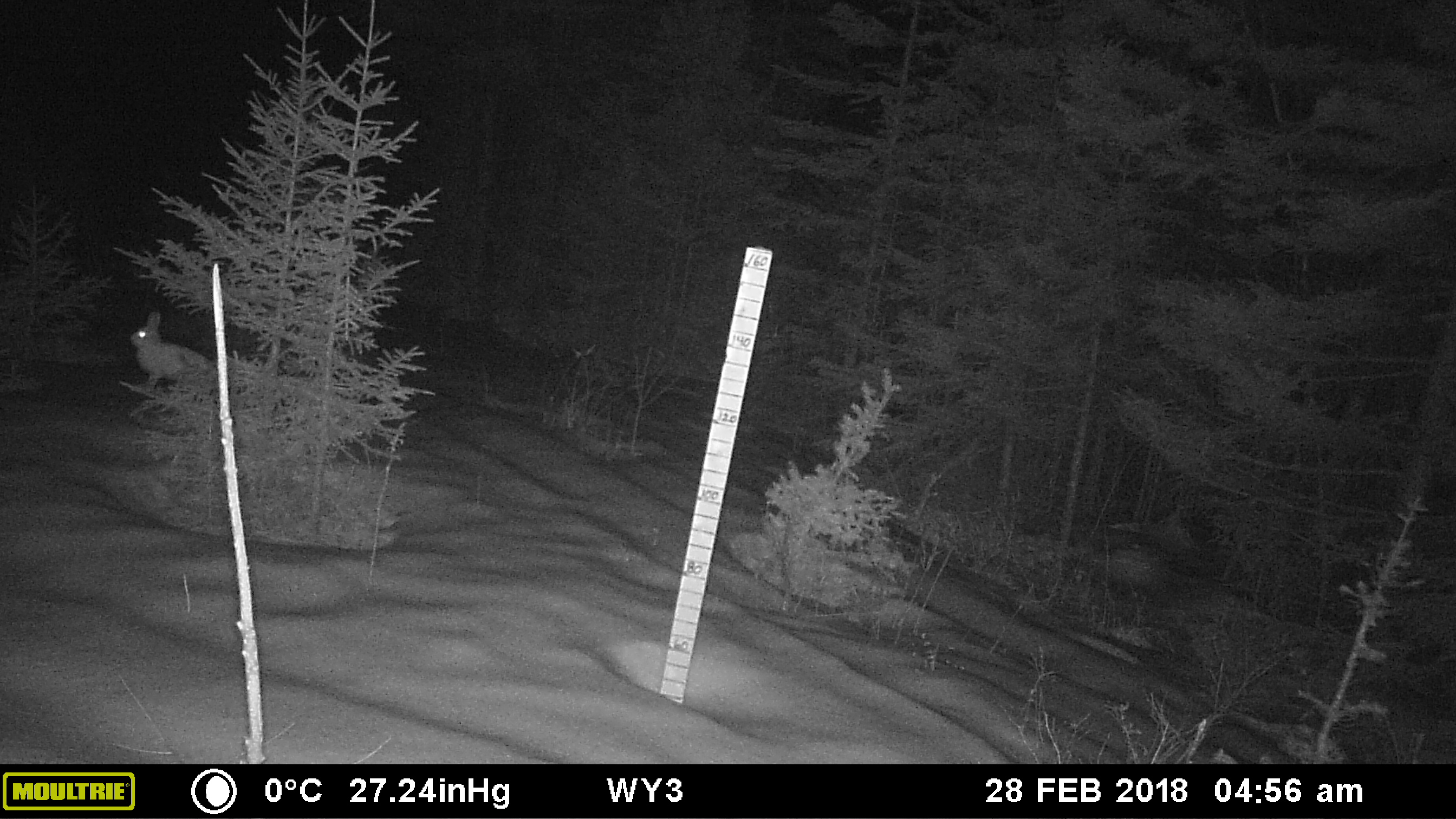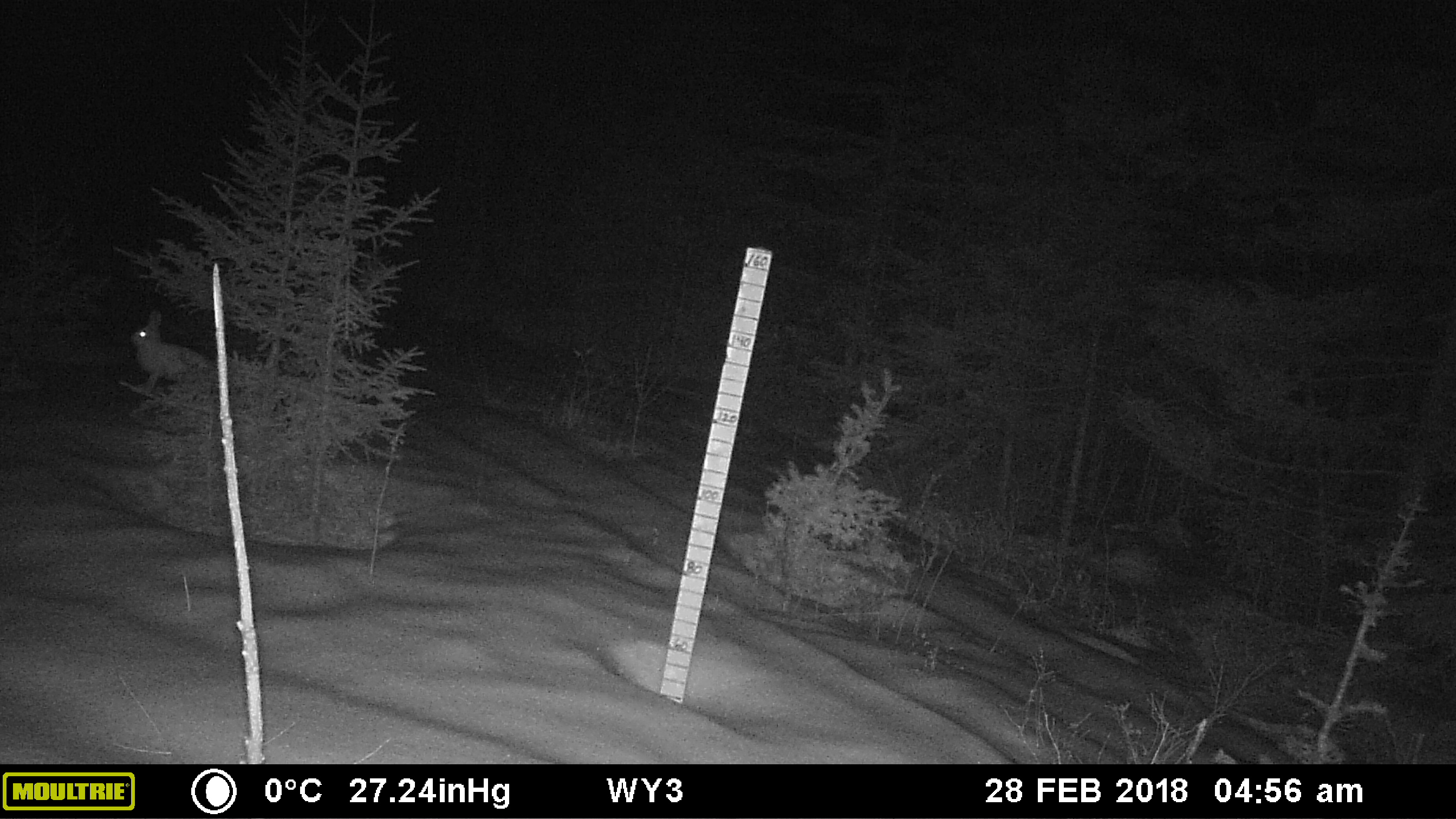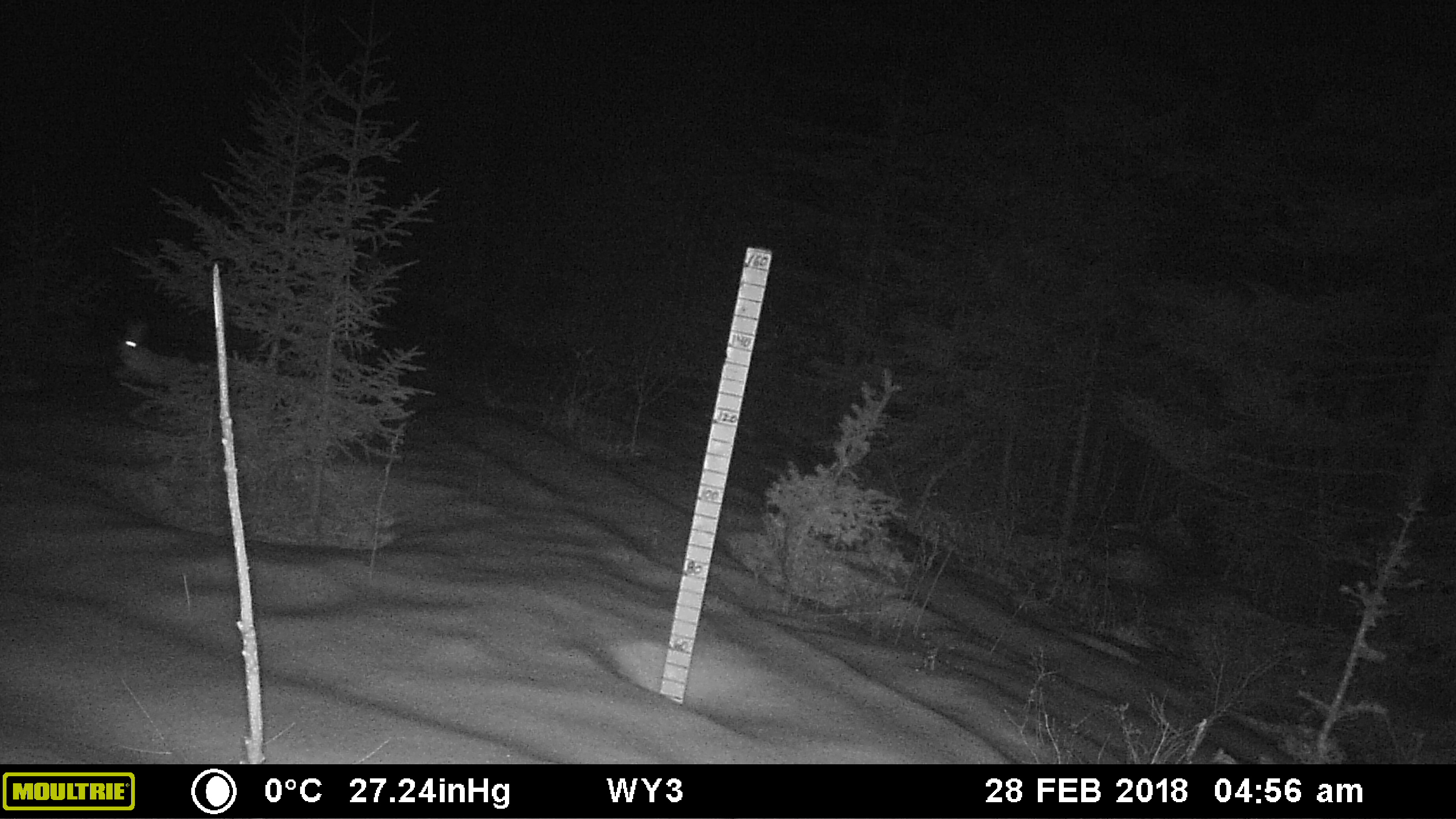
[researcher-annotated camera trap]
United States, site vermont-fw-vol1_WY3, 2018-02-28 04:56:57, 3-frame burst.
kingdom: Animalia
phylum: Chordata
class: Mammalia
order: Lagomorpha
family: Leporidae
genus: Lepus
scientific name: Lepus americanus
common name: snowshoe hare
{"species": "snowshoe hare (Lepus americanus)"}